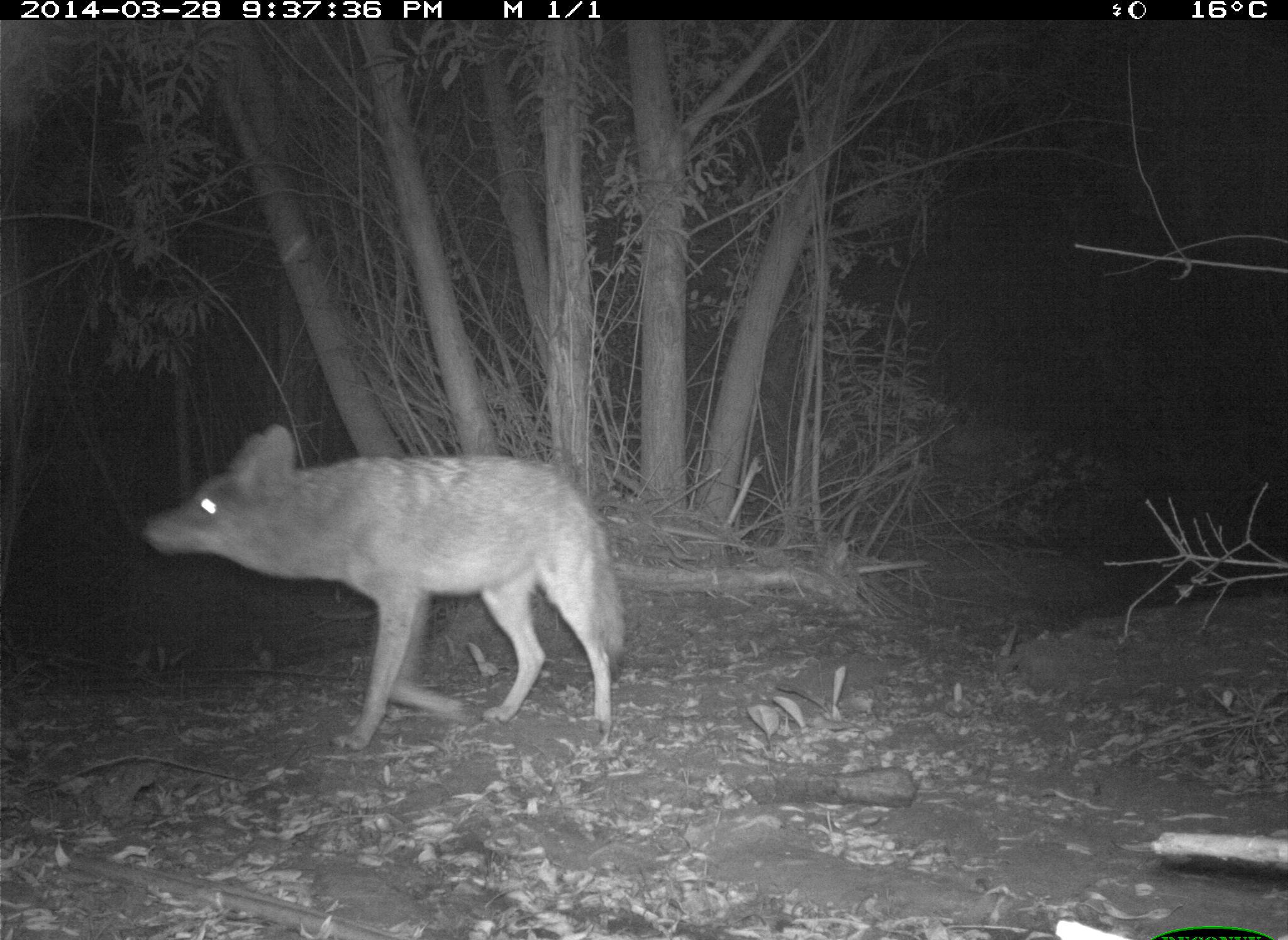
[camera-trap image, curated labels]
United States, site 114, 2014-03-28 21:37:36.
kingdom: Animalia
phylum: Chordata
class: Mammalia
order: Carnivora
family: Canidae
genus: Canis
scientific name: Canis latrans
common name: coyote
Coyote (Canis latrans).